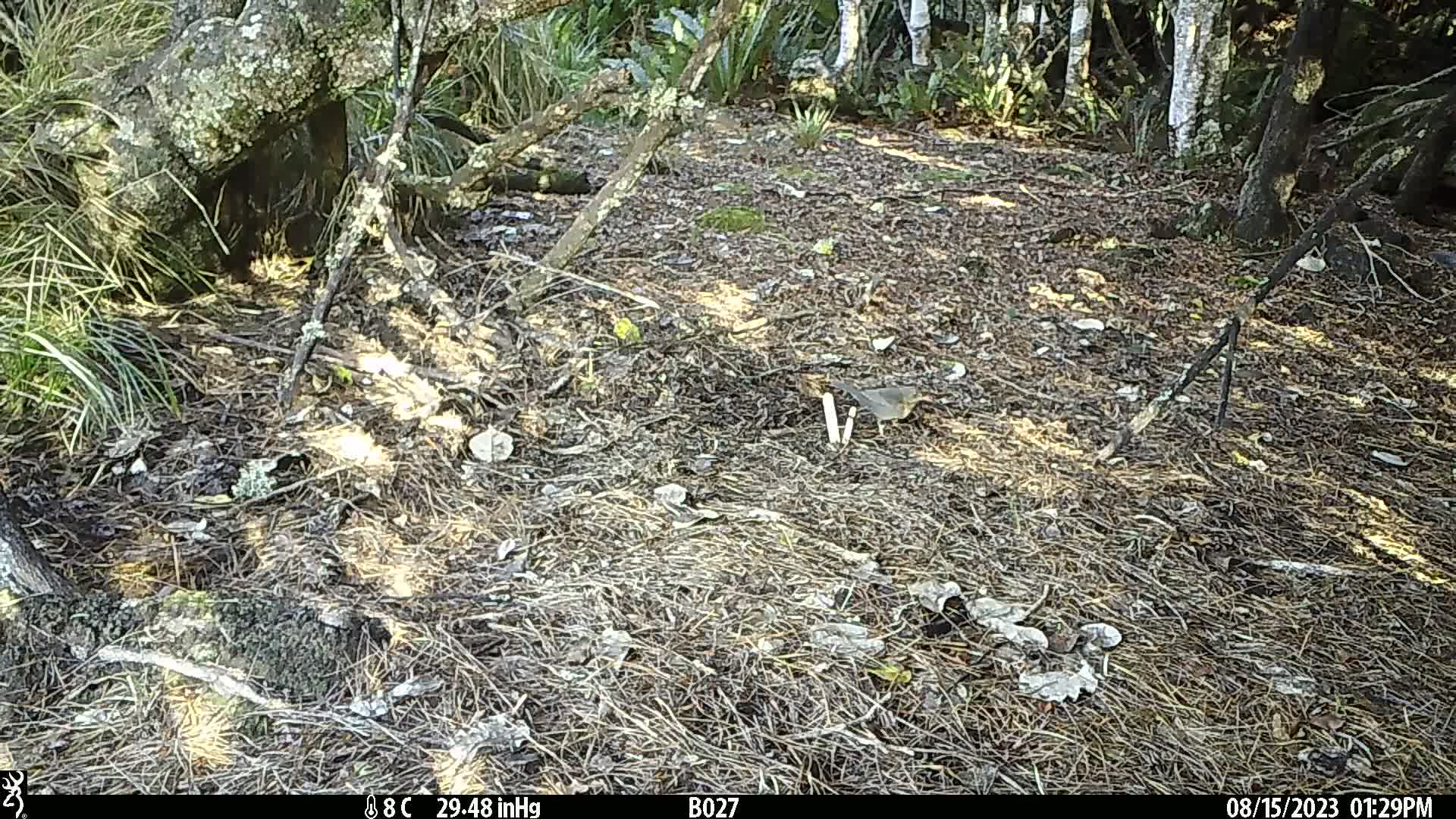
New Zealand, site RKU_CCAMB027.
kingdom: Animalia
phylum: Chordata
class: Aves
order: Passeriformes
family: Turdidae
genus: Turdus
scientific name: Turdus merula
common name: eurasian blackbird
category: blackbird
Blackbird (eurasian blackbird) (Turdus merula).